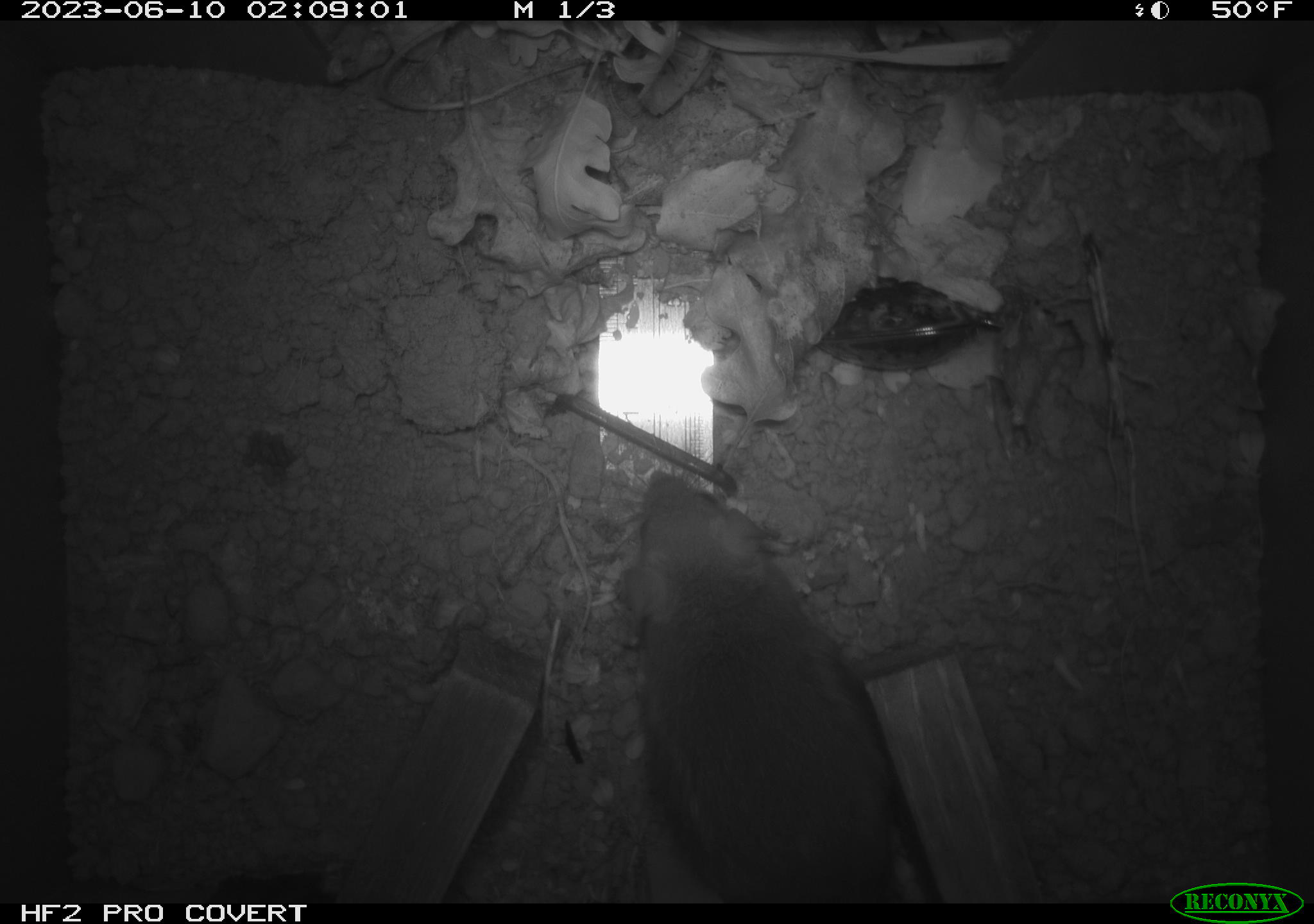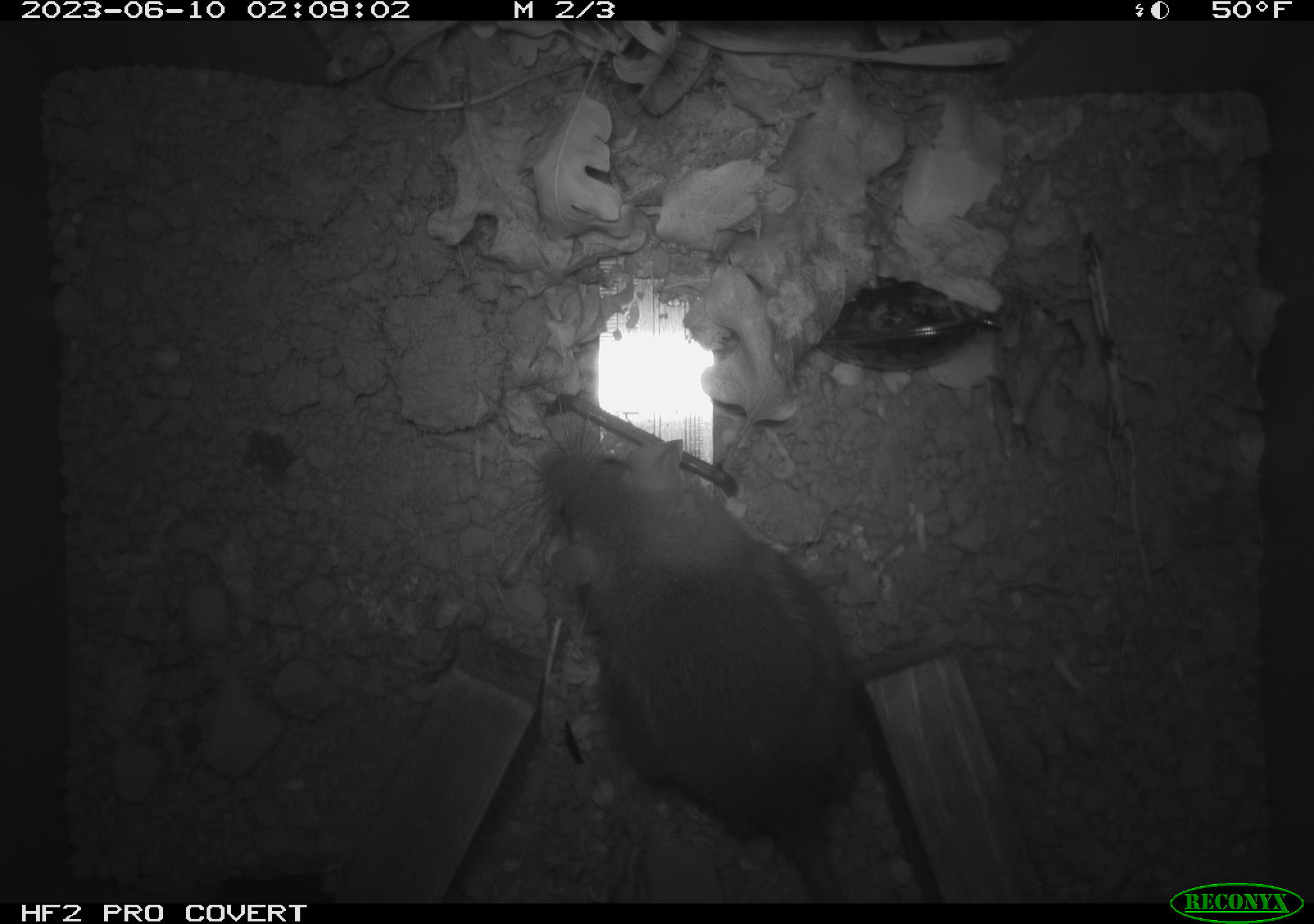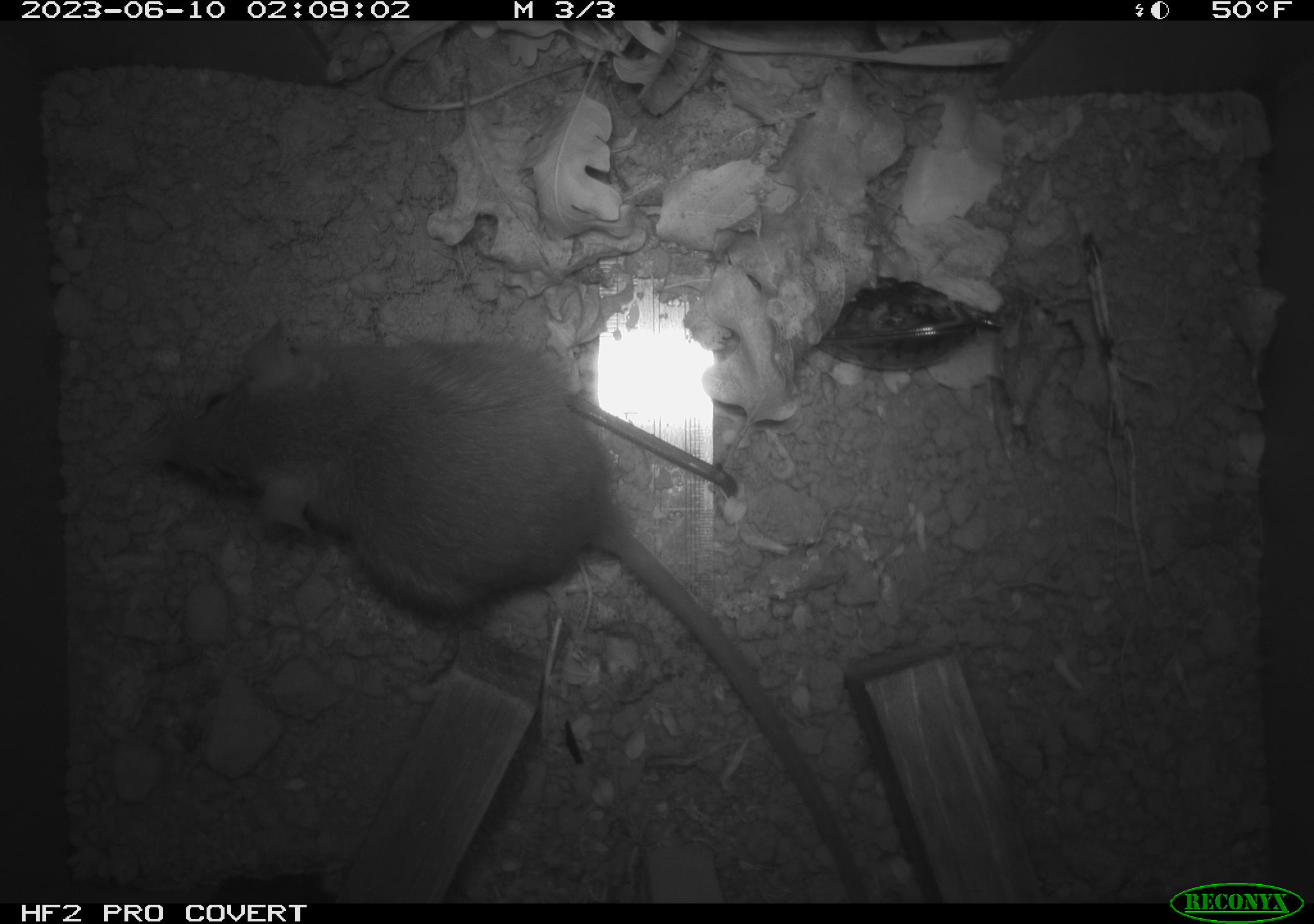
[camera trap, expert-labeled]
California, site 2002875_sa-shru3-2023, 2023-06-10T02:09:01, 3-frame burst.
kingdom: Animalia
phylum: Chordata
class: Mammalia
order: Rodentia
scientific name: Rodentia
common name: mouse species